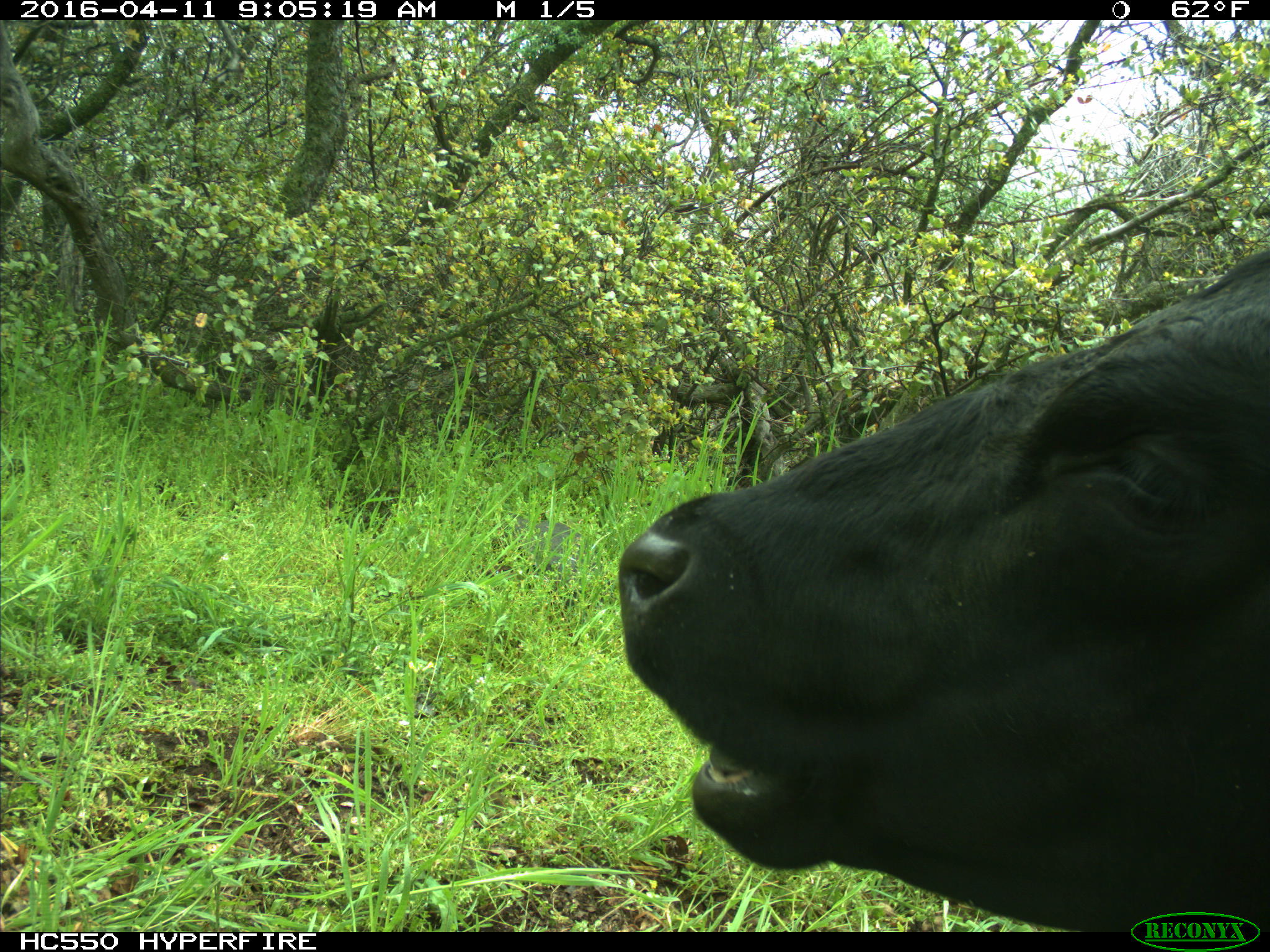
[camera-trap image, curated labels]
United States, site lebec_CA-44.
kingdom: Animalia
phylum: Chordata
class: Mammalia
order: Artiodactyla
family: Bovidae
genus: Bos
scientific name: Bos taurus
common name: domestic cow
Bos taurus (domestic cow).